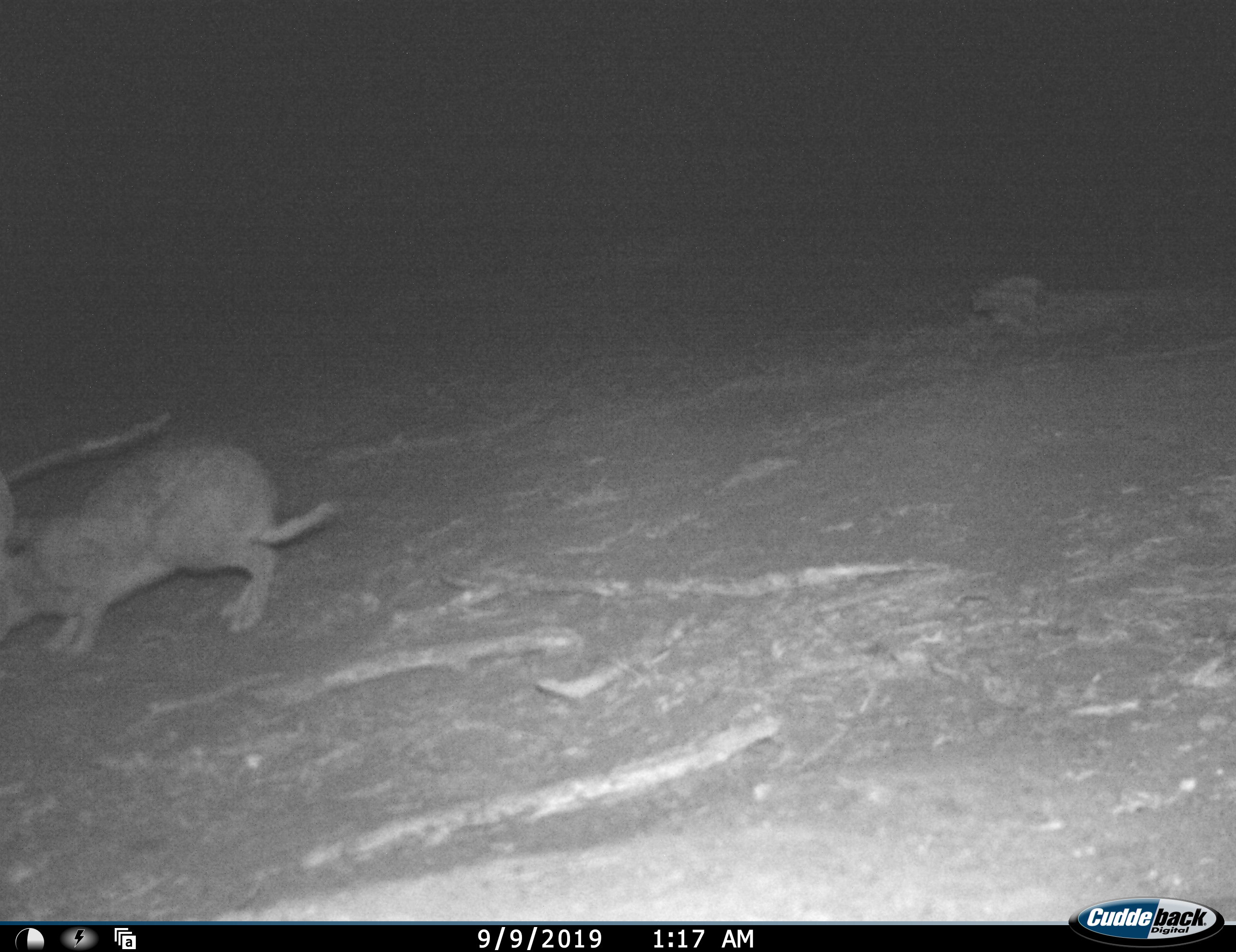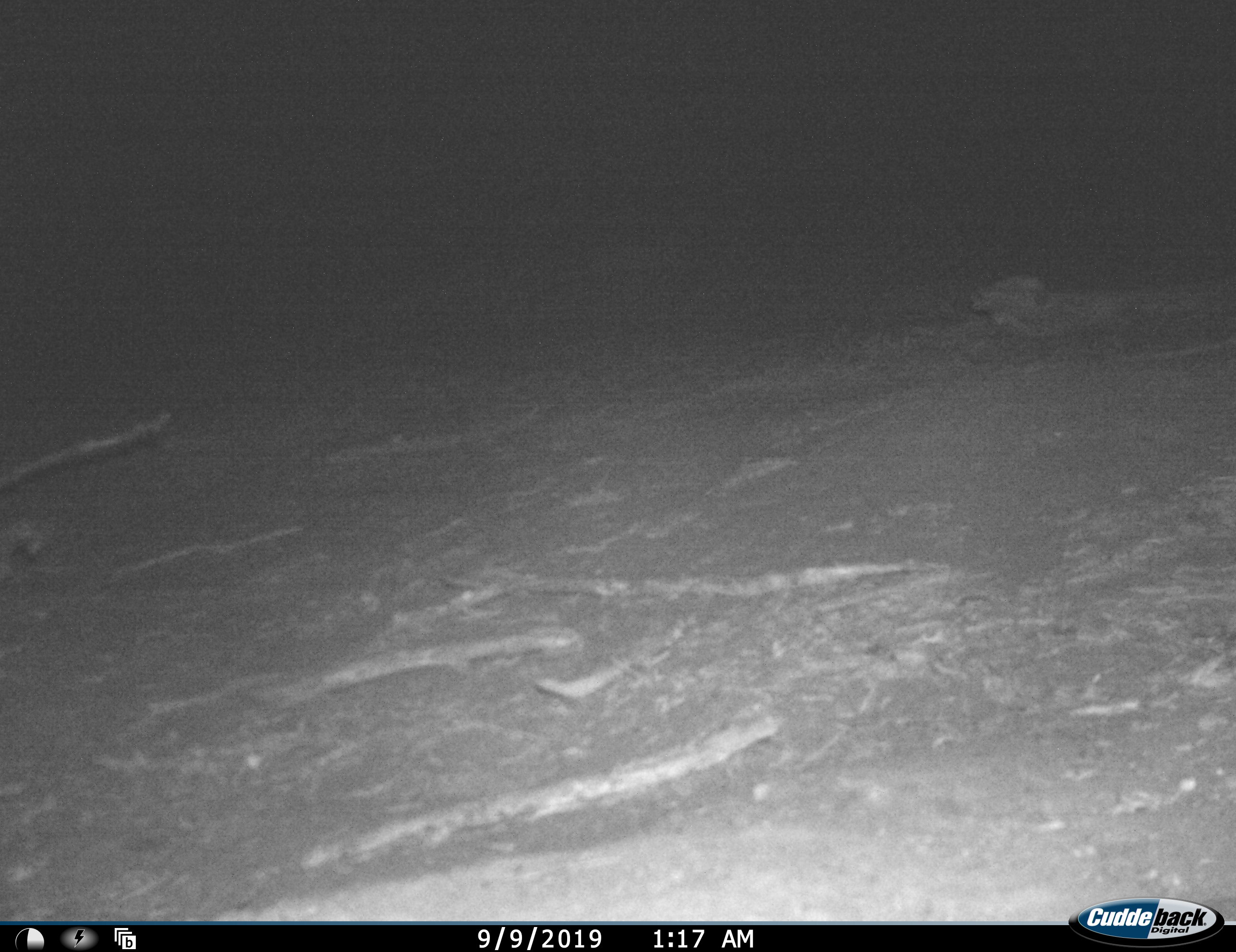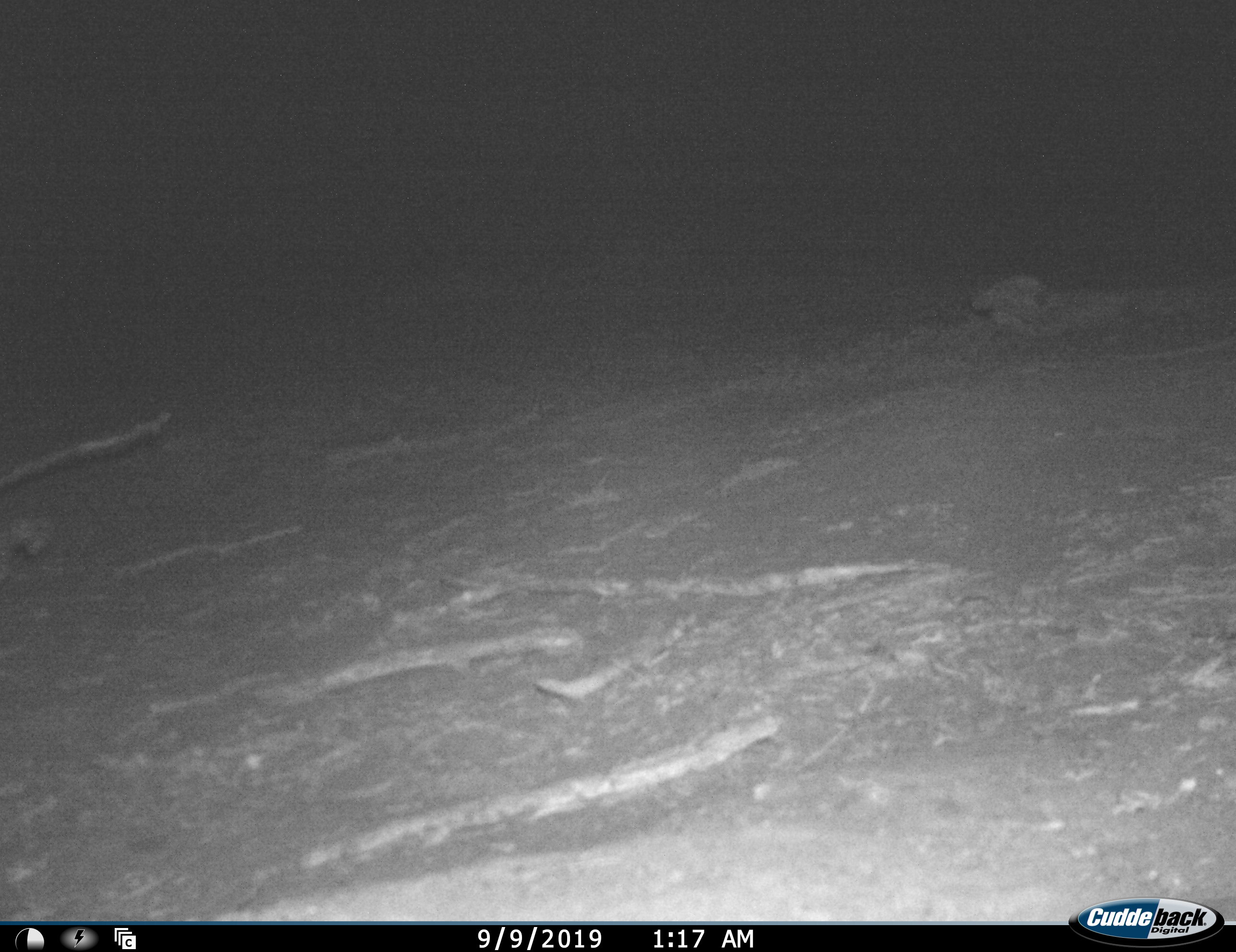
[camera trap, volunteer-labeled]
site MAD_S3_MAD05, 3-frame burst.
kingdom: Animalia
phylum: Chordata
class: Mammalia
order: Lagomorpha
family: Leporidae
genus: Lepus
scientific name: Lepus capensis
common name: cape hare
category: harecape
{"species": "harecape (cape hare) (Lepus capensis)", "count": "1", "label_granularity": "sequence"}